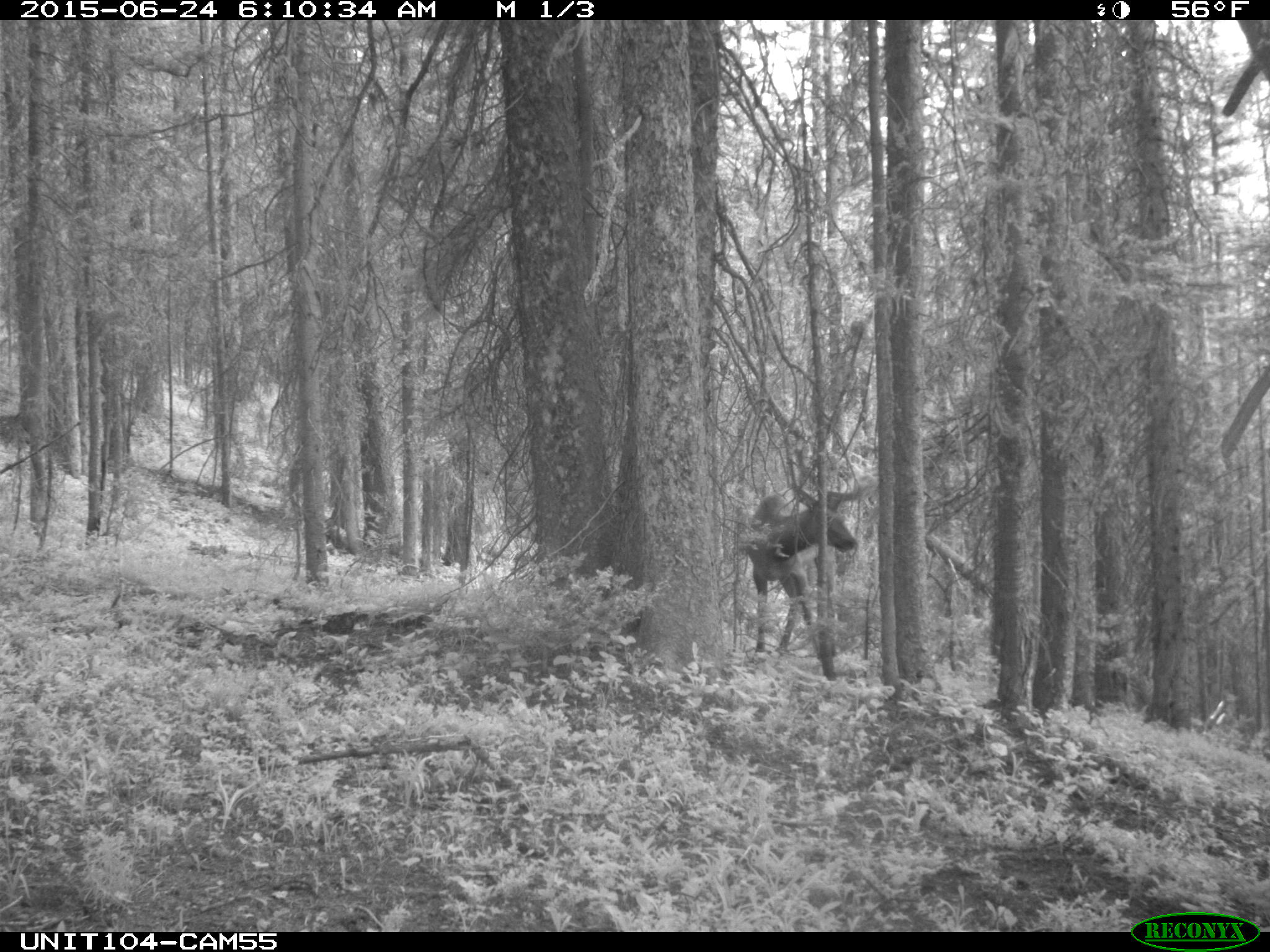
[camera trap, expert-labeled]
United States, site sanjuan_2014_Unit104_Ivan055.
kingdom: Animalia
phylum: Chordata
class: Mammalia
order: Artiodactyla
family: Cervidae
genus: Cervus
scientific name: Cervus elaphus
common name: red deer